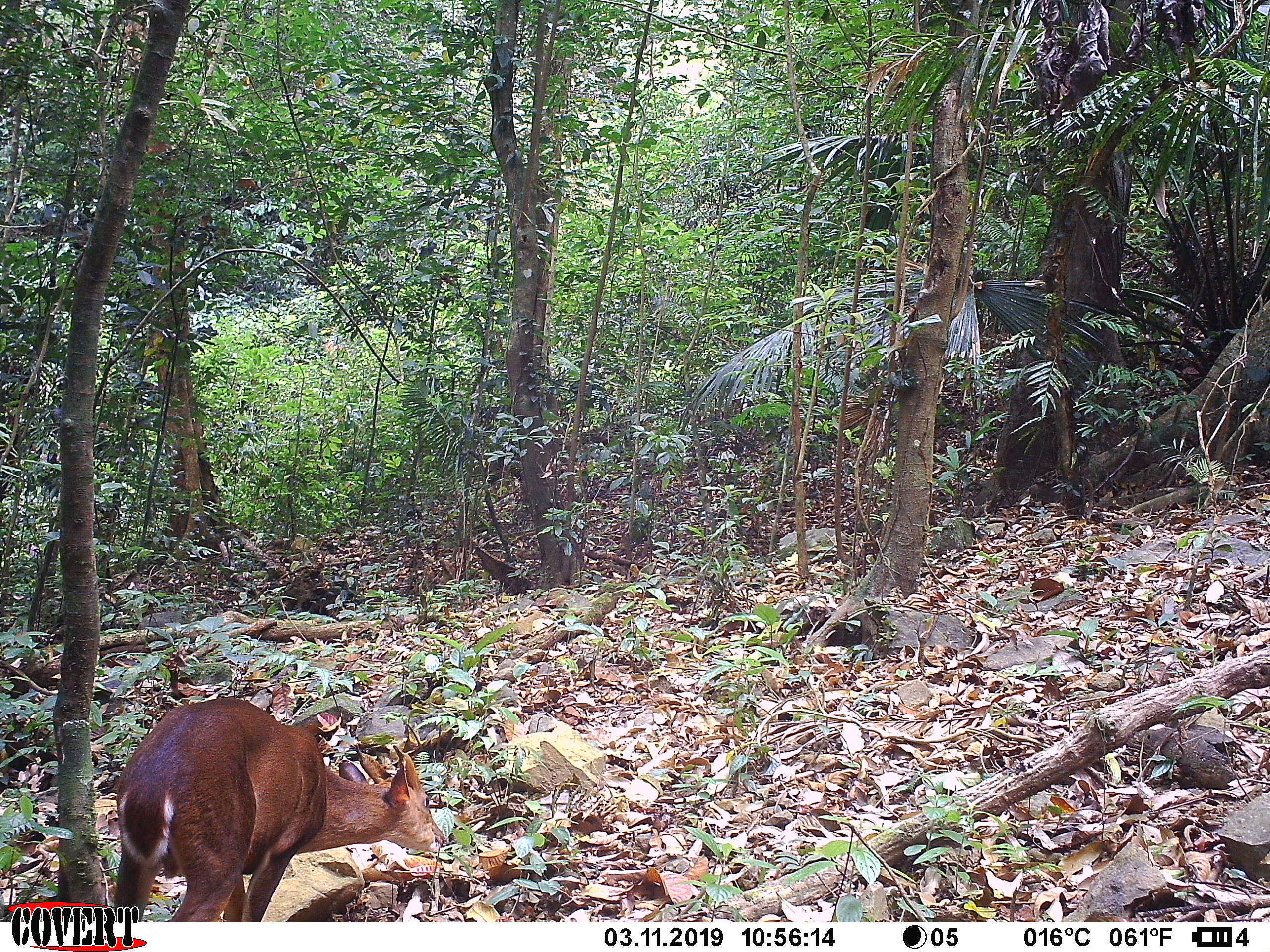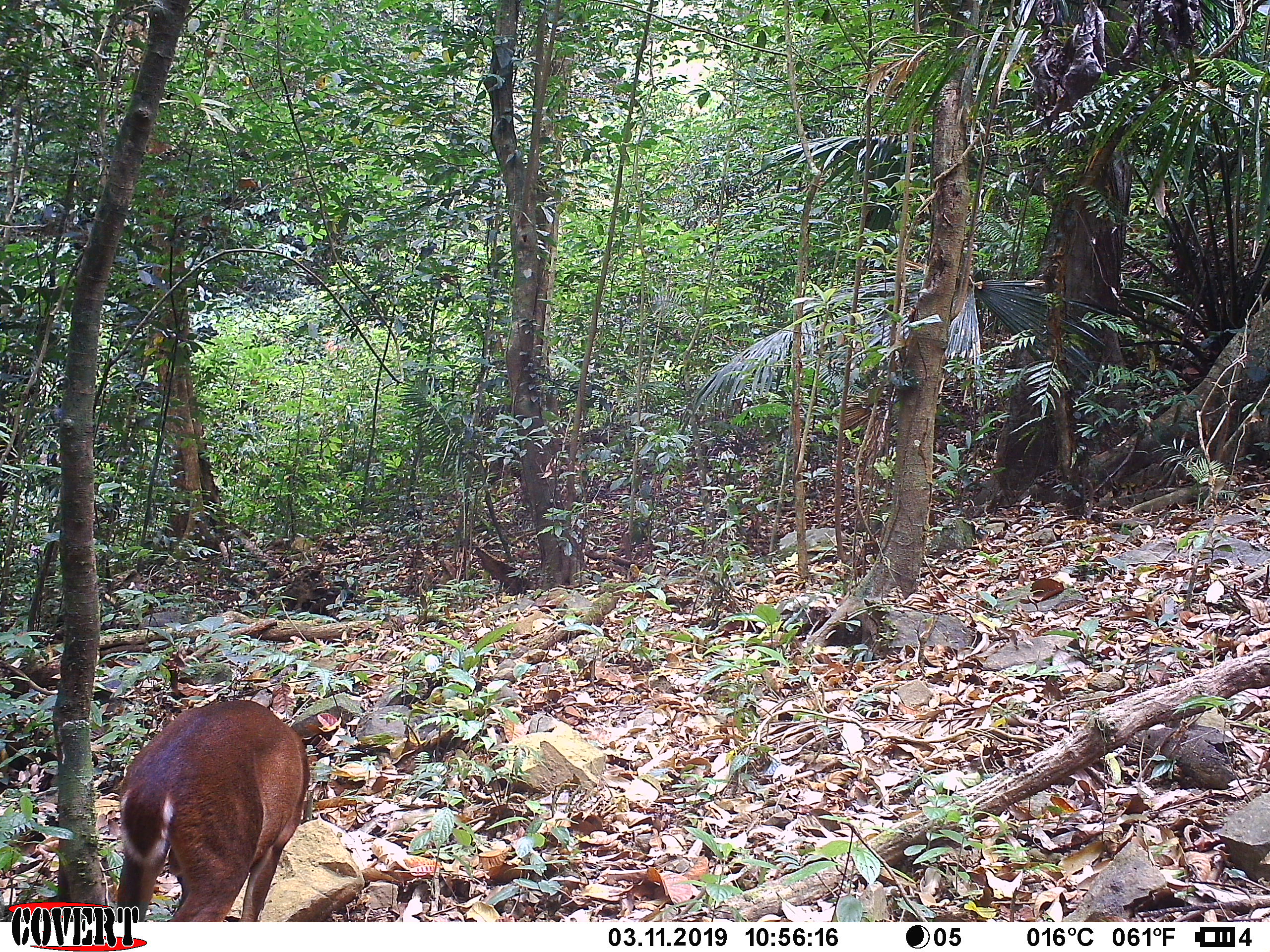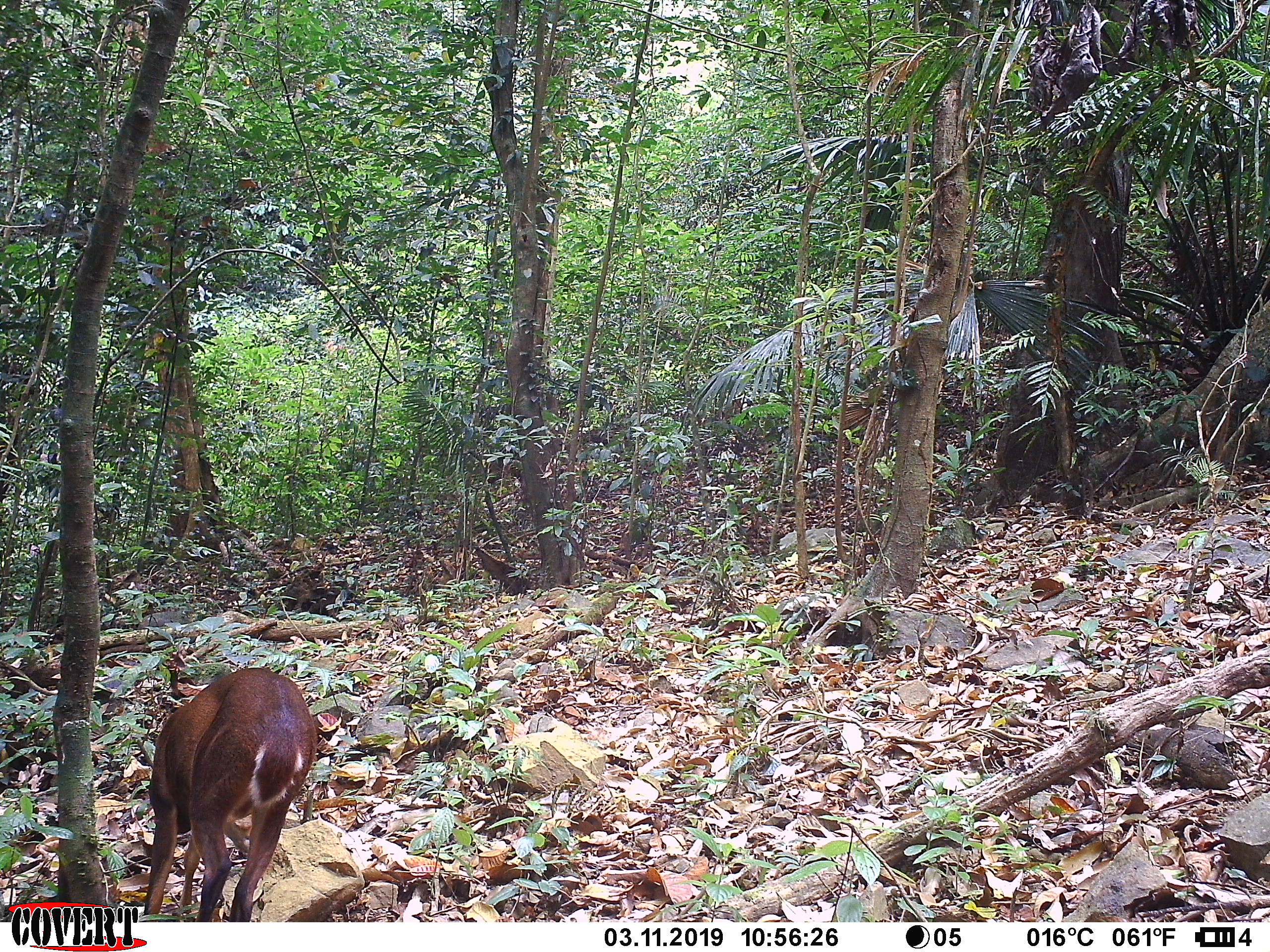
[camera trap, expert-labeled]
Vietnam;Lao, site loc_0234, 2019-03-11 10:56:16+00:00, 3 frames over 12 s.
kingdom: Animalia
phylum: Chordata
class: Mammalia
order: Artiodactyla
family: Cervidae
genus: Muntiacus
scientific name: Muntiacus vuquangensis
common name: large-antlered muntjac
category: large antlered muntjac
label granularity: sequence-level